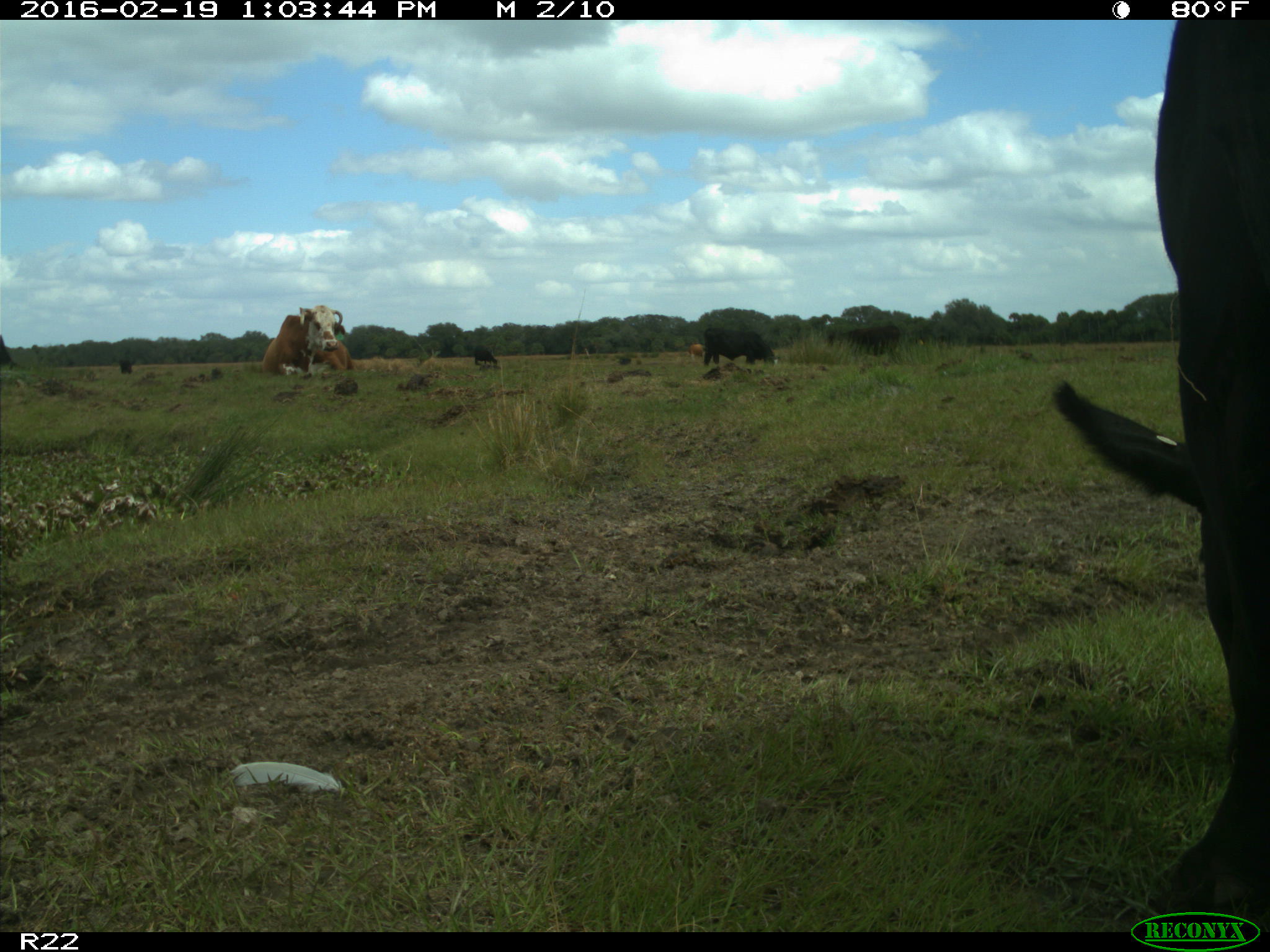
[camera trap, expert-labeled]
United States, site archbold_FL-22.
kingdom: Animalia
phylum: Chordata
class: Mammalia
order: Artiodactyla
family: Bovidae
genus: Bos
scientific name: Bos taurus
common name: domestic cow